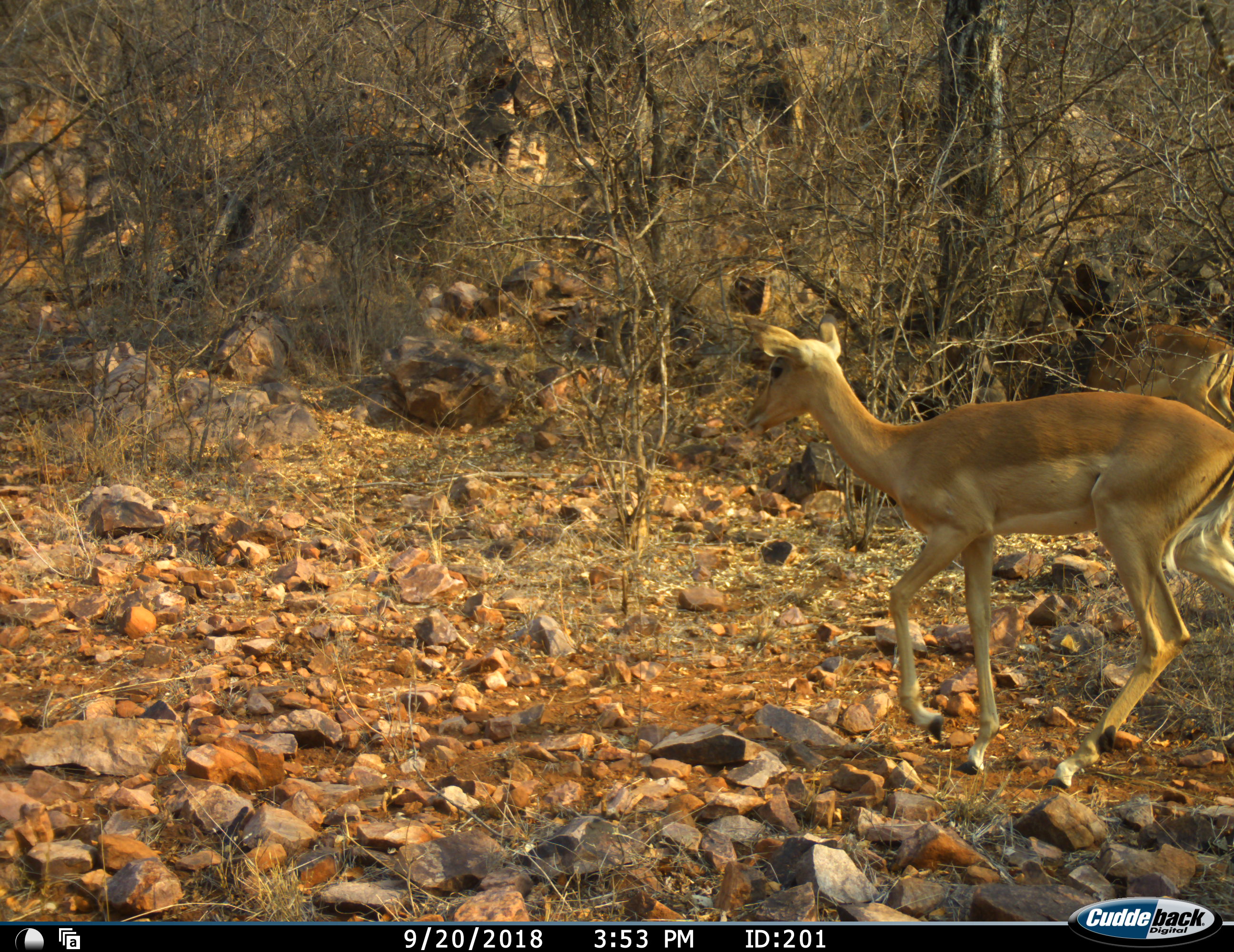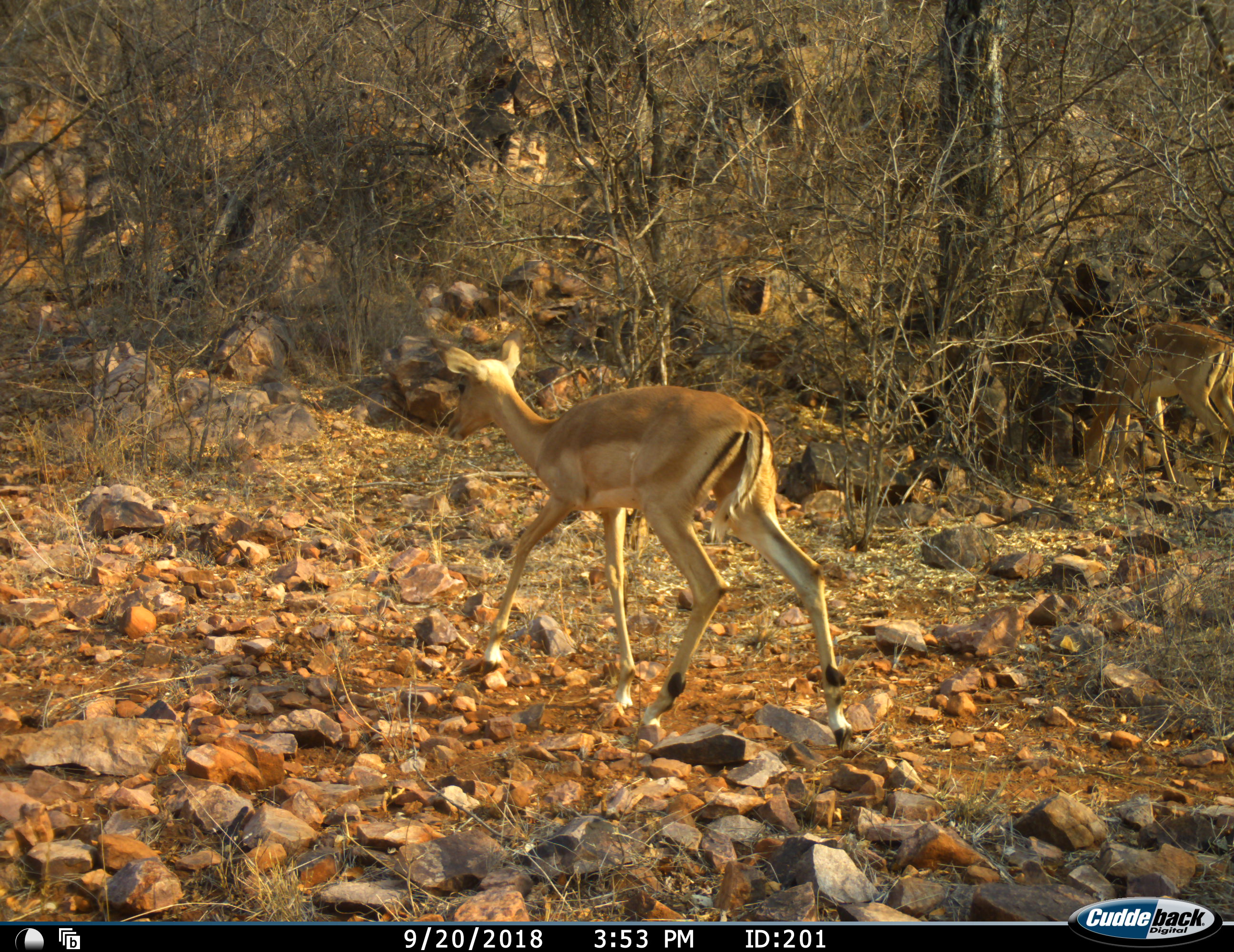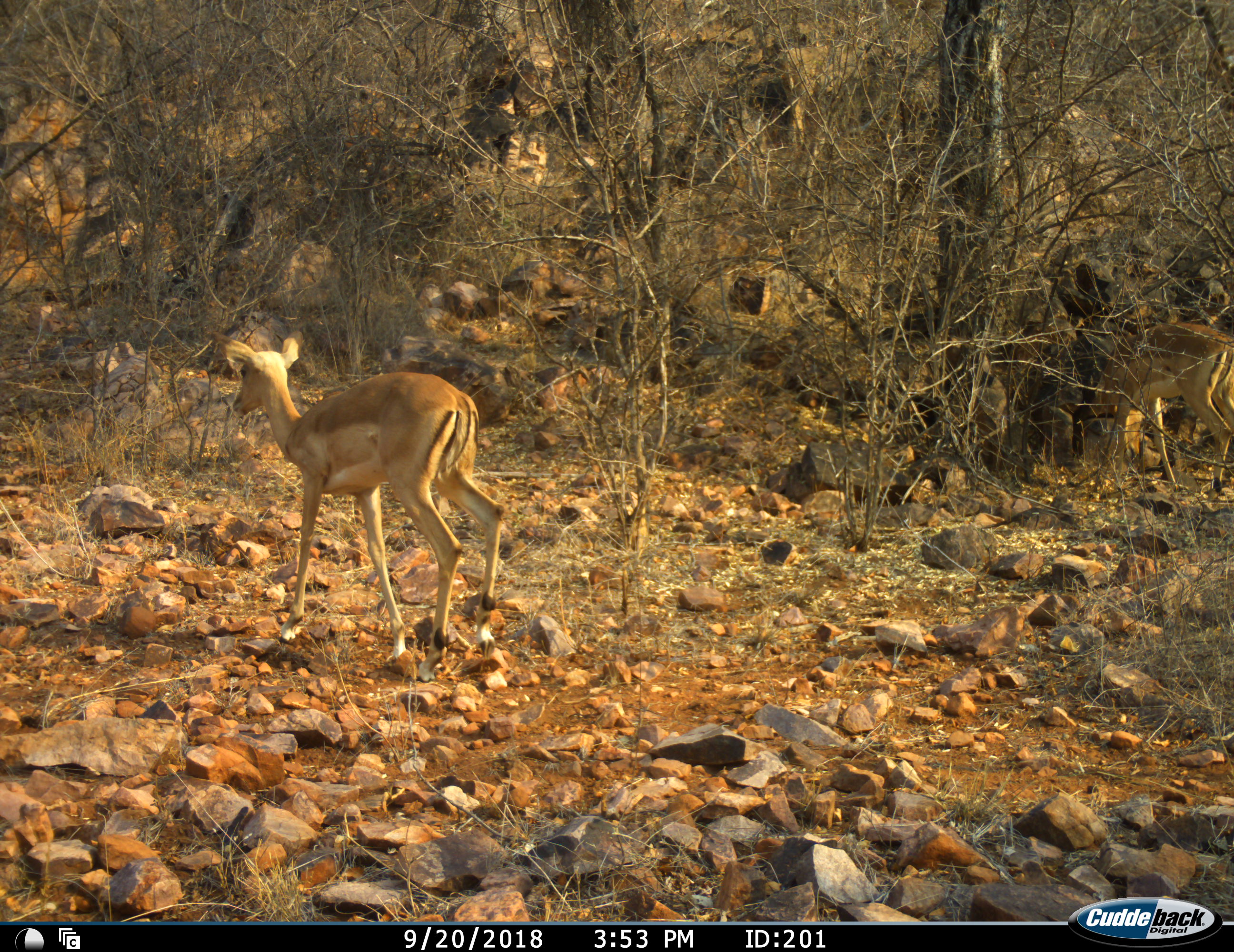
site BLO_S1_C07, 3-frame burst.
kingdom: Animalia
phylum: Chordata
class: Mammalia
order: Artiodactyla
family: Bovidae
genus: Aepyceros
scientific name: Aepyceros melampus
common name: impala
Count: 2.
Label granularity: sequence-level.